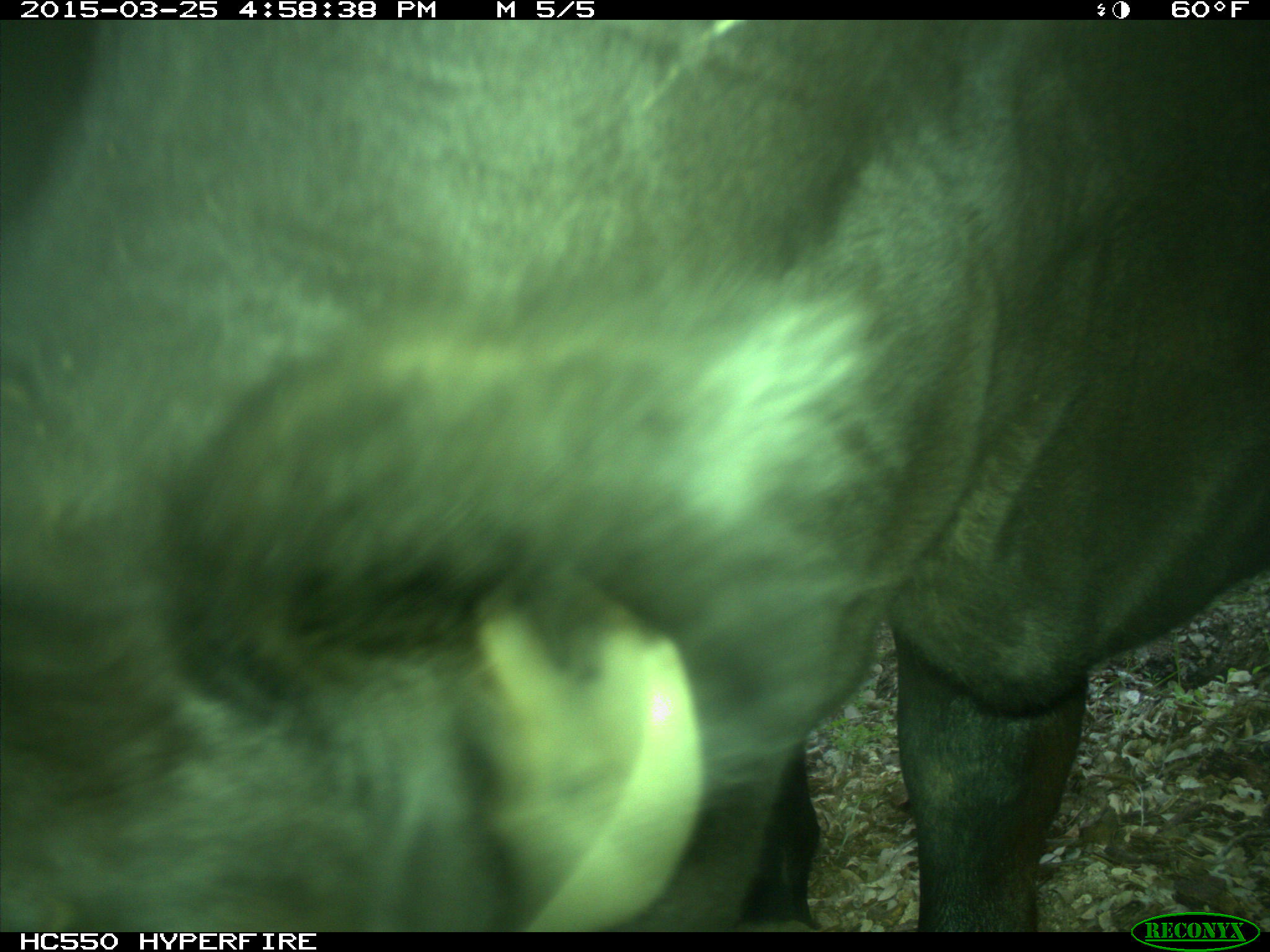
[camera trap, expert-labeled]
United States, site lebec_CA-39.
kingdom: Animalia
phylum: Chordata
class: Mammalia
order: Artiodactyla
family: Bovidae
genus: Bos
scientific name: Bos taurus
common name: domestic cow